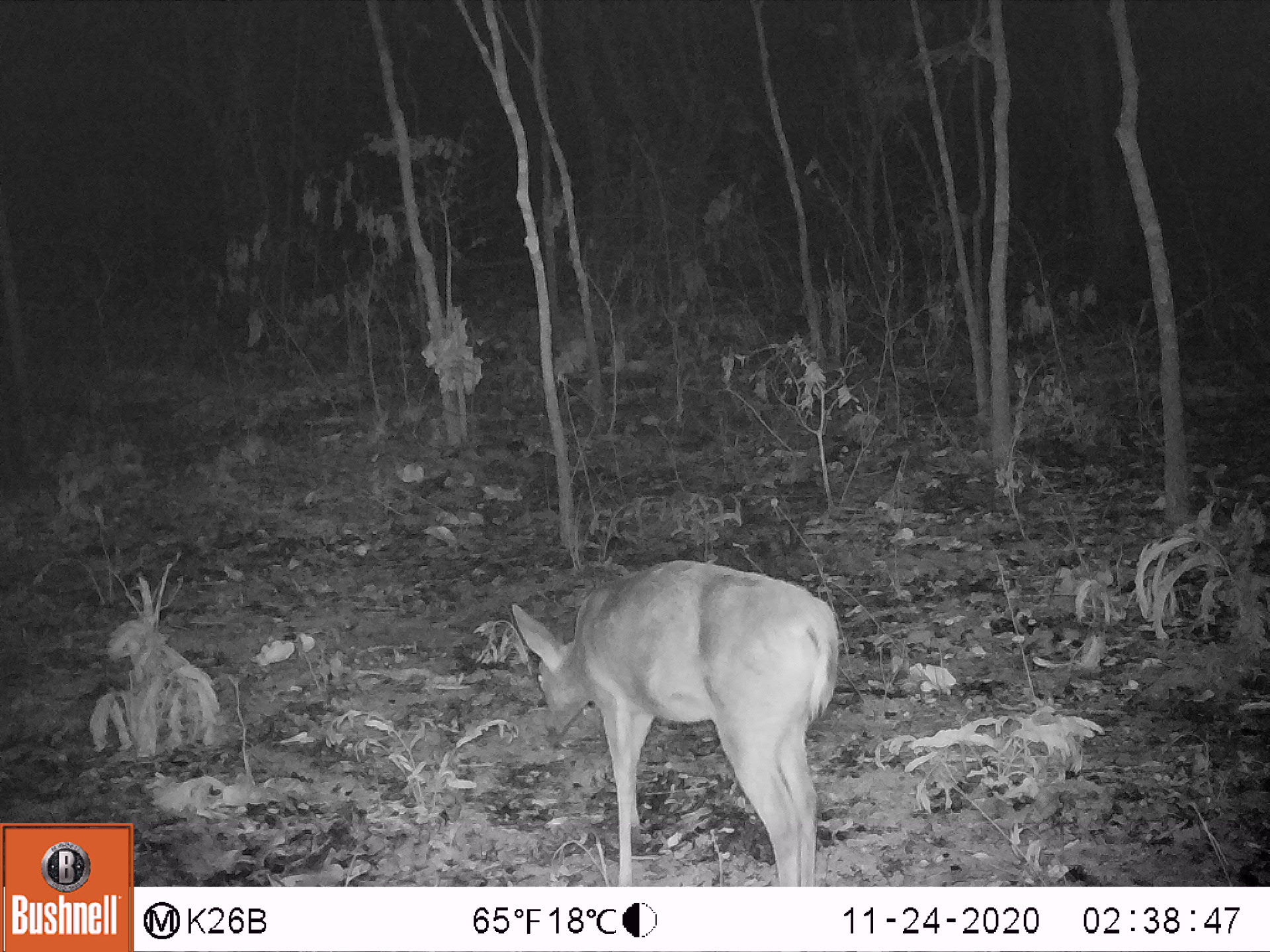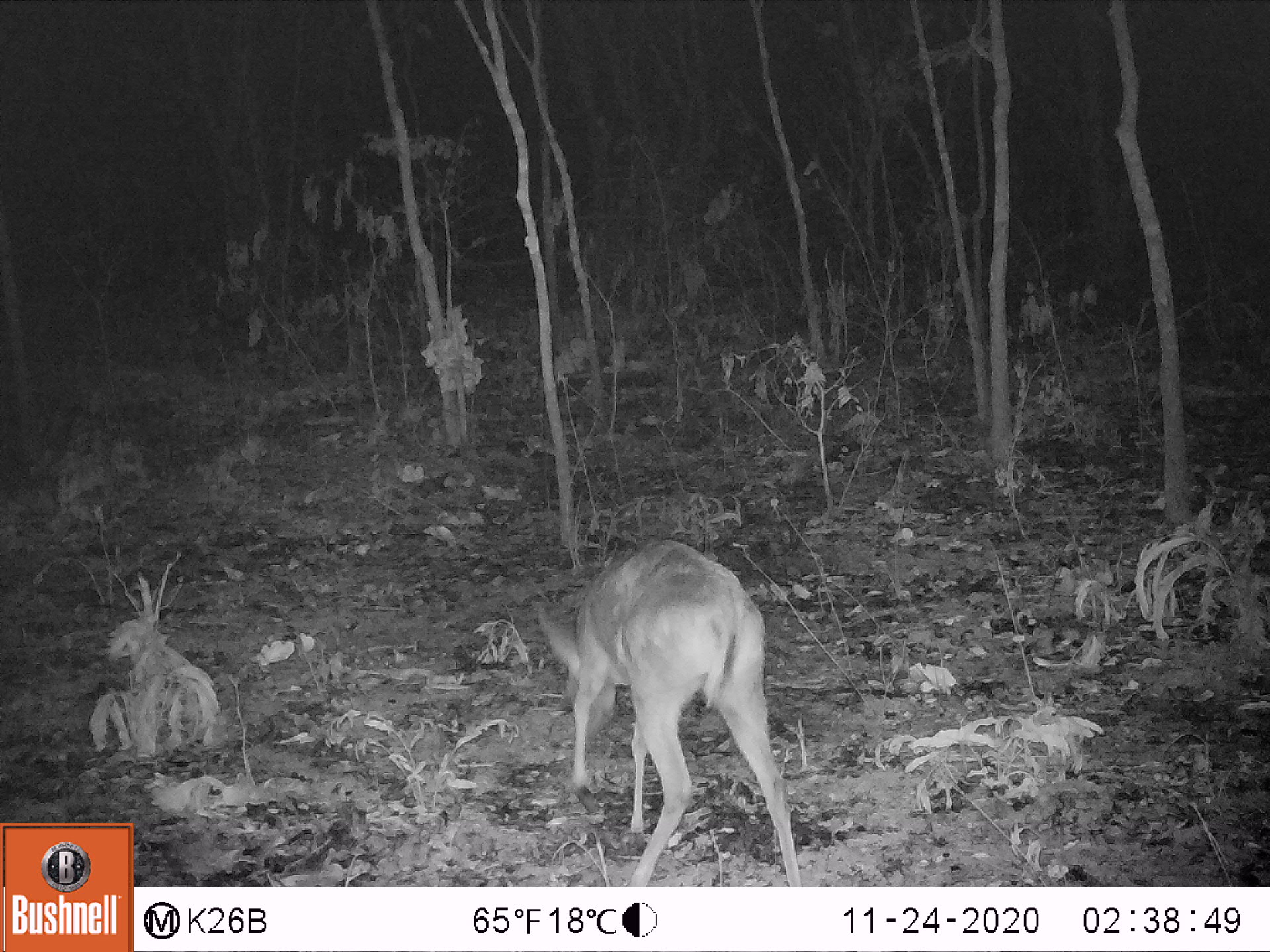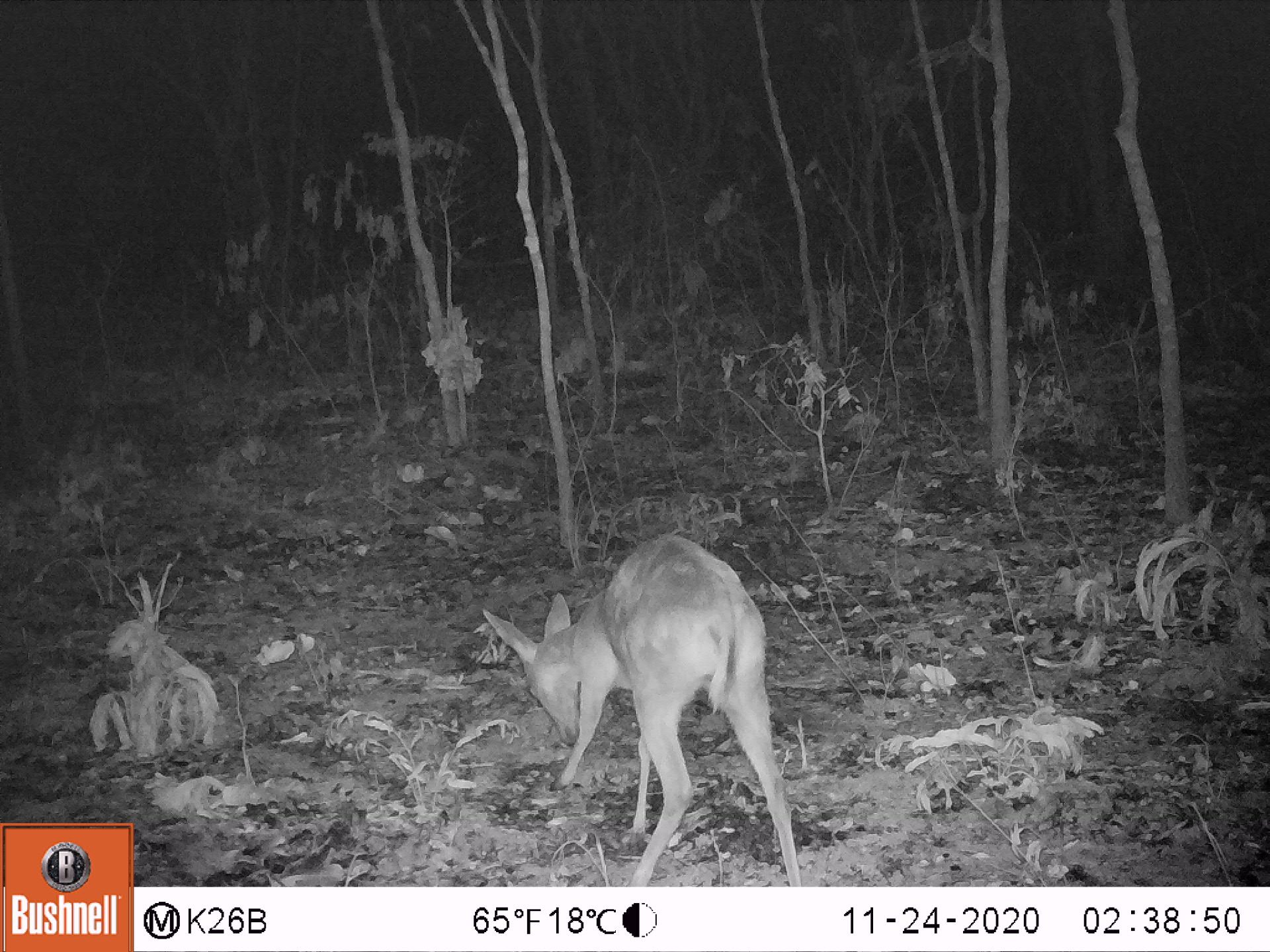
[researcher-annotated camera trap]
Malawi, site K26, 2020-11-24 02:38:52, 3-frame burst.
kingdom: Animalia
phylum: Chordata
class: Mammalia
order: Artiodactyla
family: Bovidae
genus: Sylvicapra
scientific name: Sylvicapra grimmia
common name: common duiker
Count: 1.